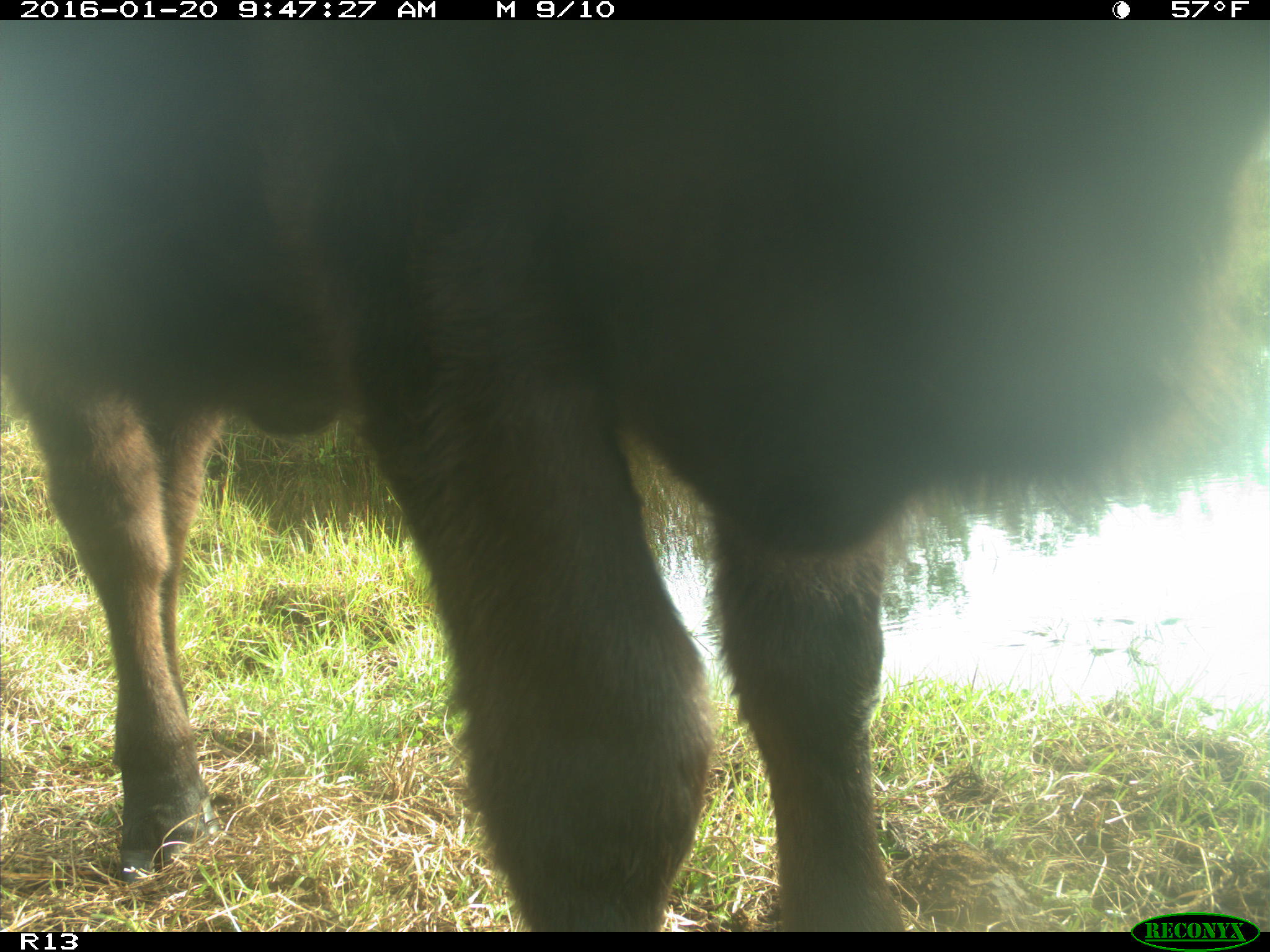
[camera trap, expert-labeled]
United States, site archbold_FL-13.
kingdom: Animalia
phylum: Chordata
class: Mammalia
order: Artiodactyla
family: Bovidae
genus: Bos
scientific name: Bos taurus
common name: domestic cow